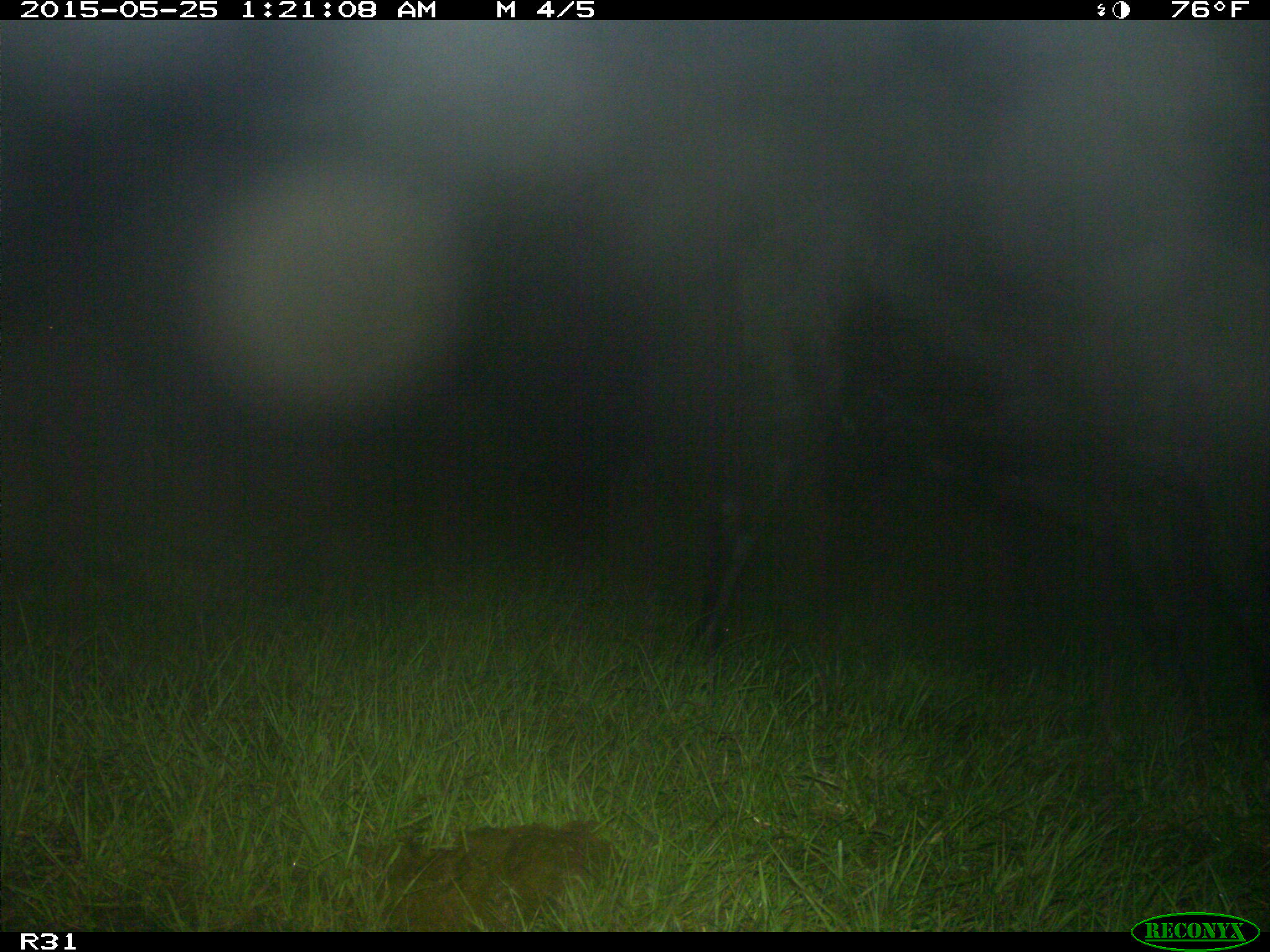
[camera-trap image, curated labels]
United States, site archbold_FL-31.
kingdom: Animalia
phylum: Chordata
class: Mammalia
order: Artiodactyla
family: Bovidae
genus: Bos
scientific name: Bos taurus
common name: domestic cow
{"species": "Bos taurus (domestic cow)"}